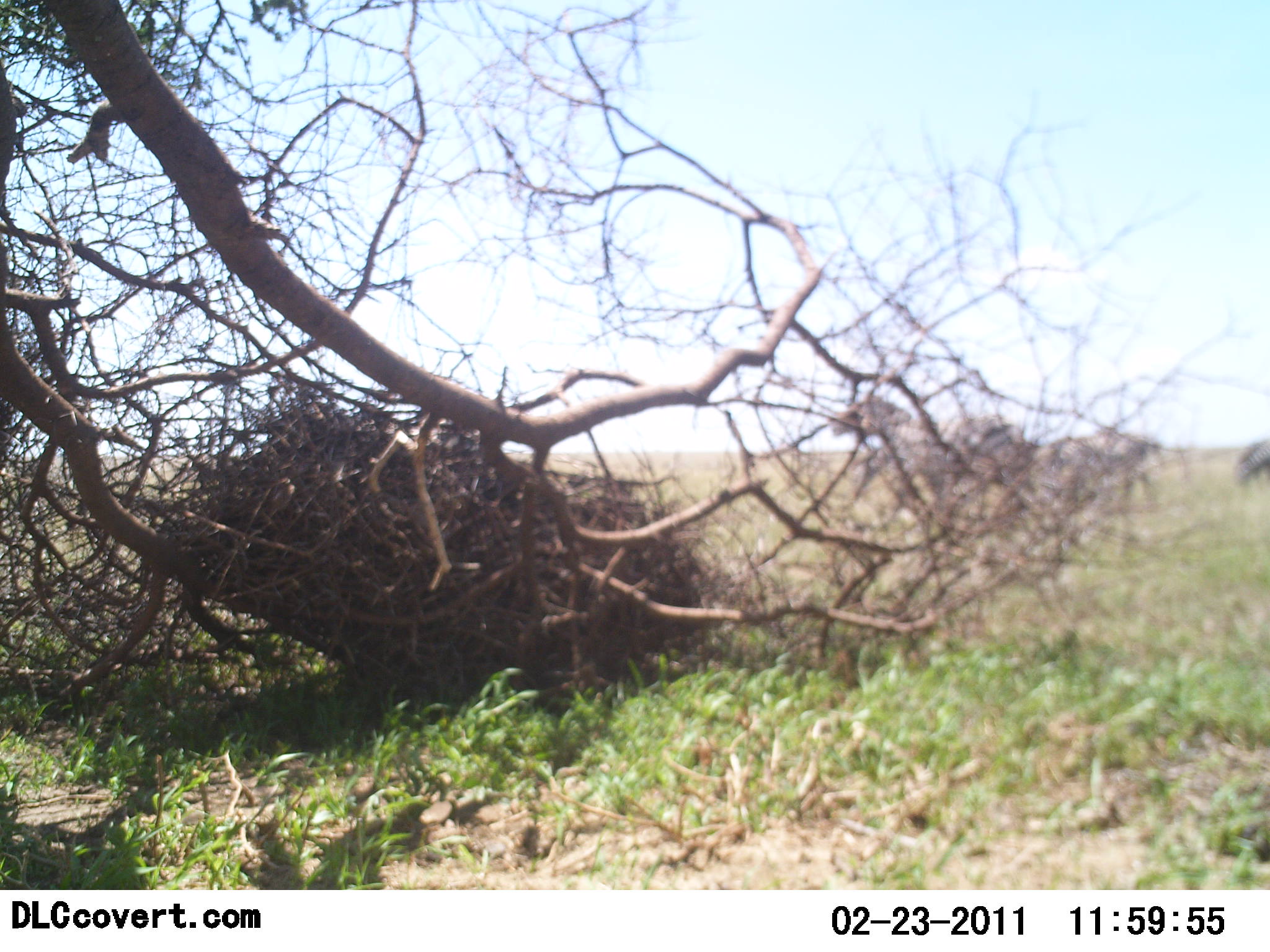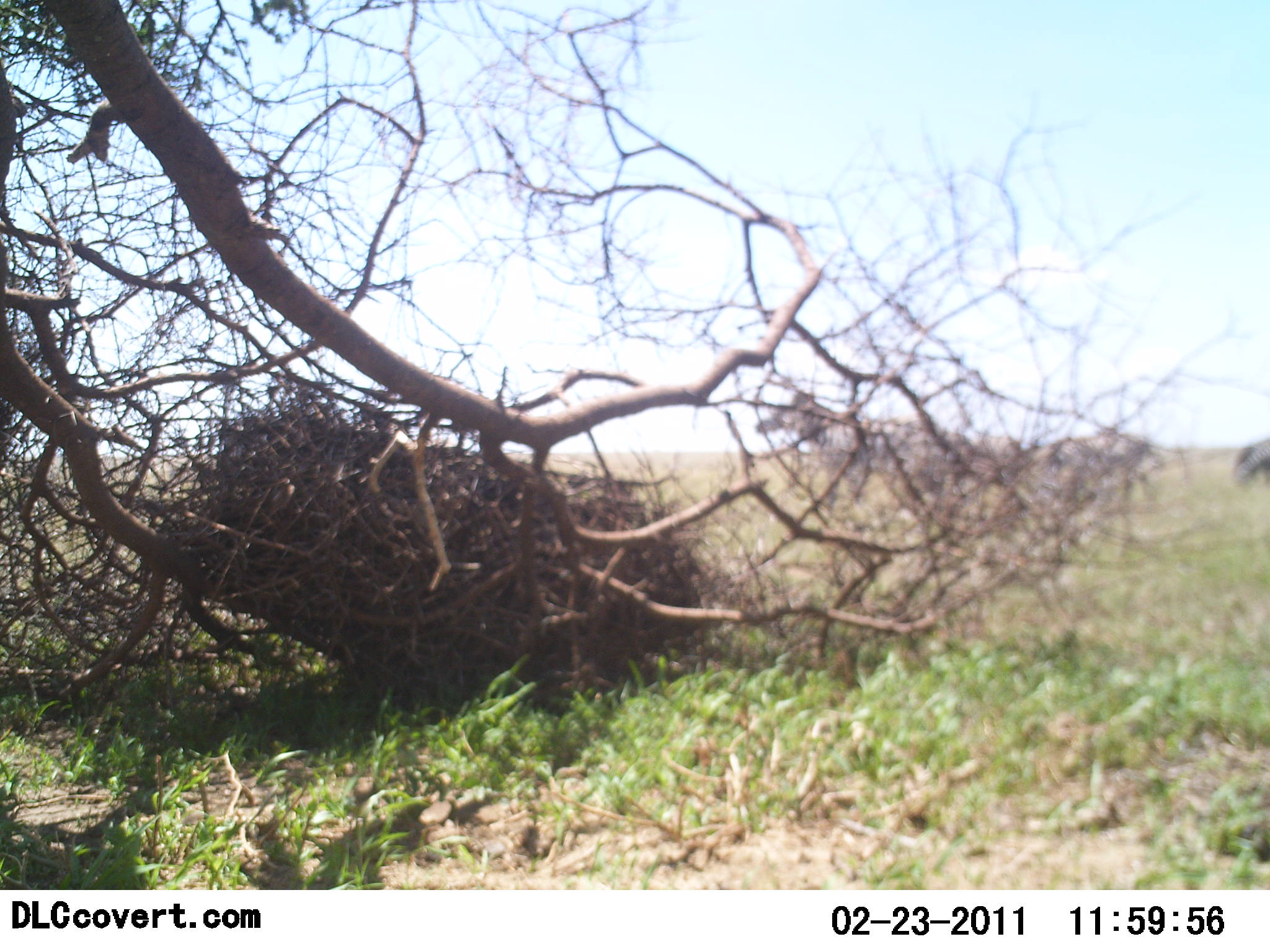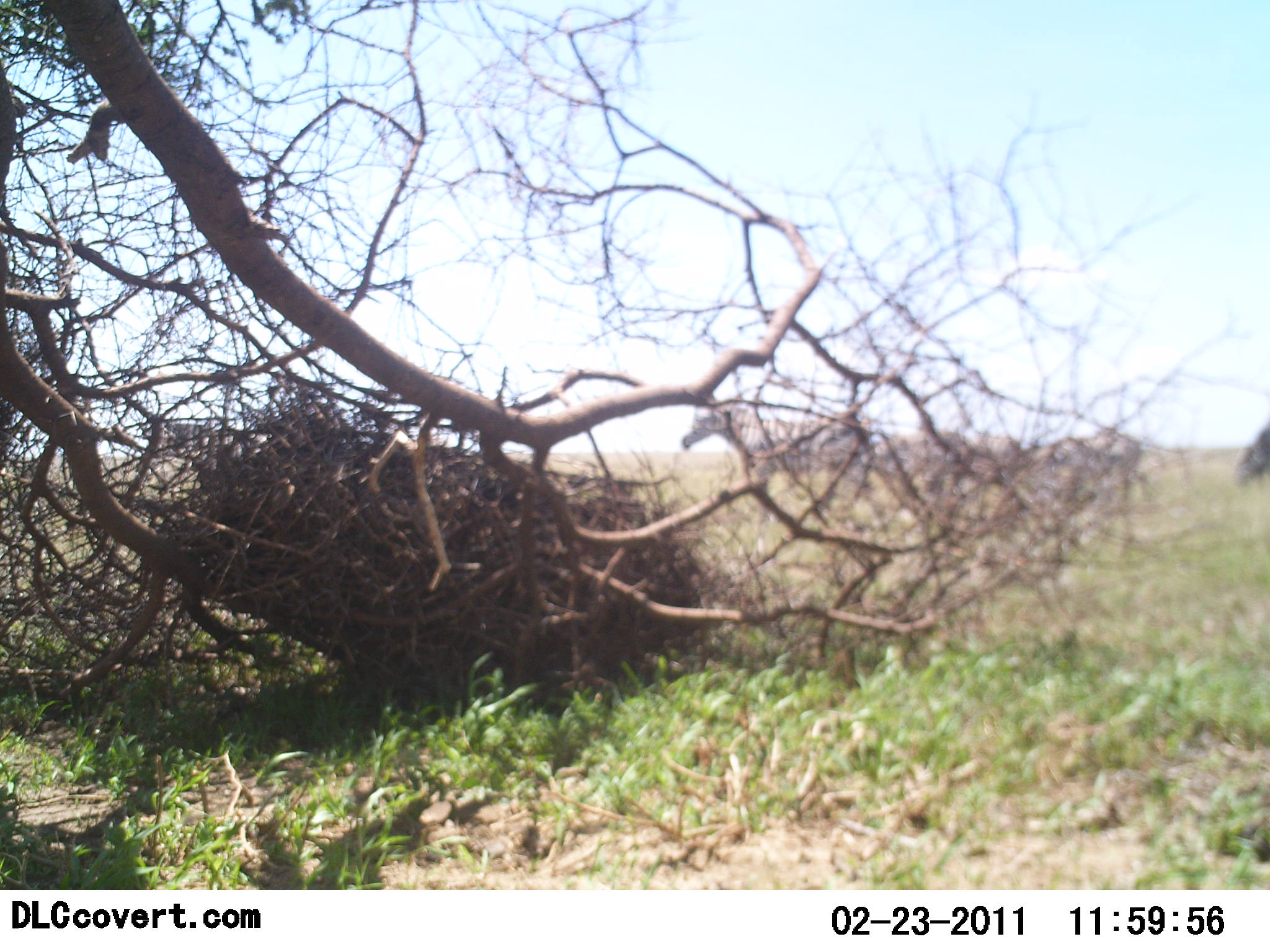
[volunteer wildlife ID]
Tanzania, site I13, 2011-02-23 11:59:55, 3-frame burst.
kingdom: Animalia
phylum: Chordata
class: Mammalia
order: Perissodactyla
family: Equidae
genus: Equus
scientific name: Equus quagga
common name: plains zebra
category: zebra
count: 4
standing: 14%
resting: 0%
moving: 100%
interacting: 0%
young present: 0%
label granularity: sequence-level